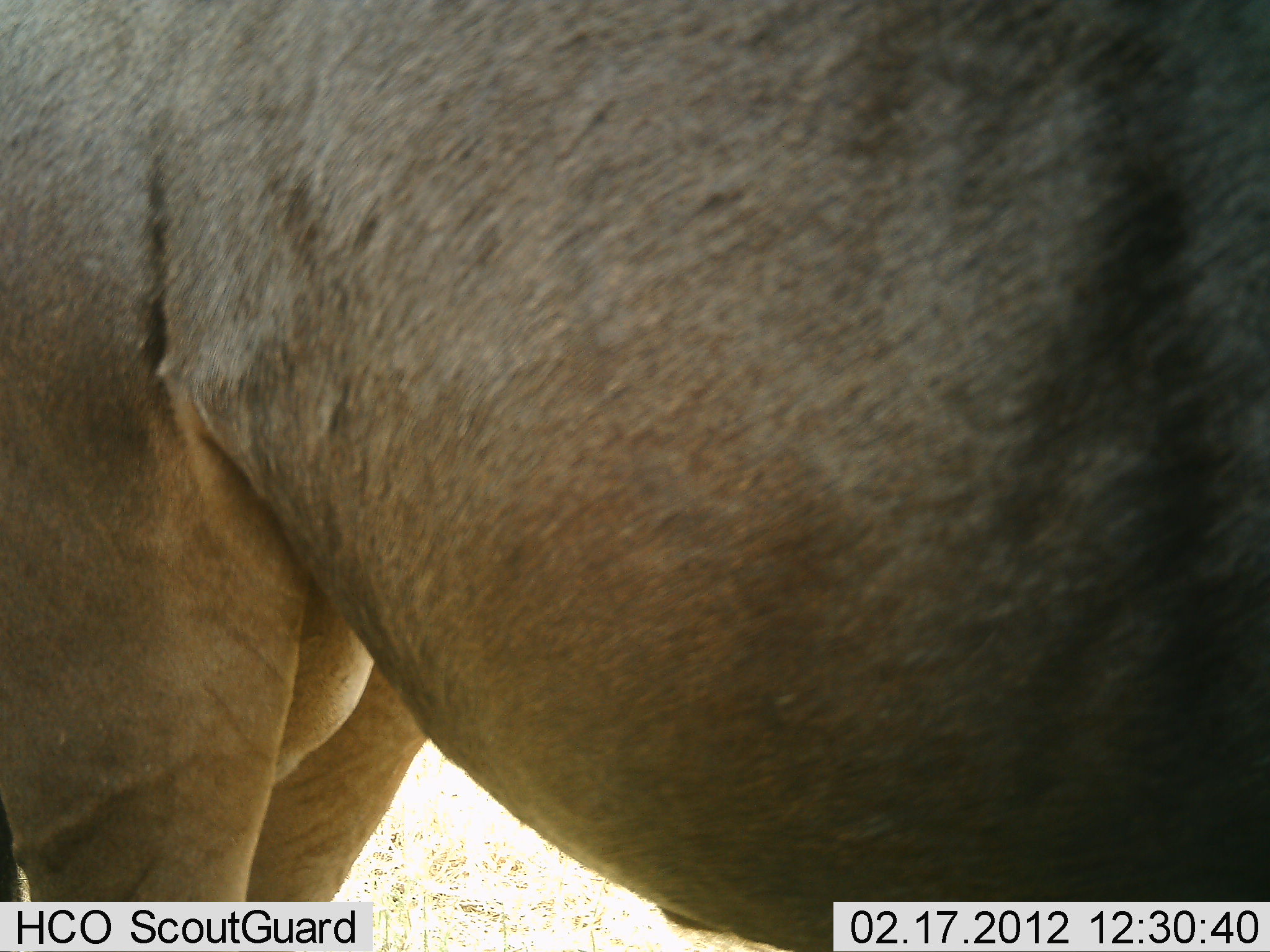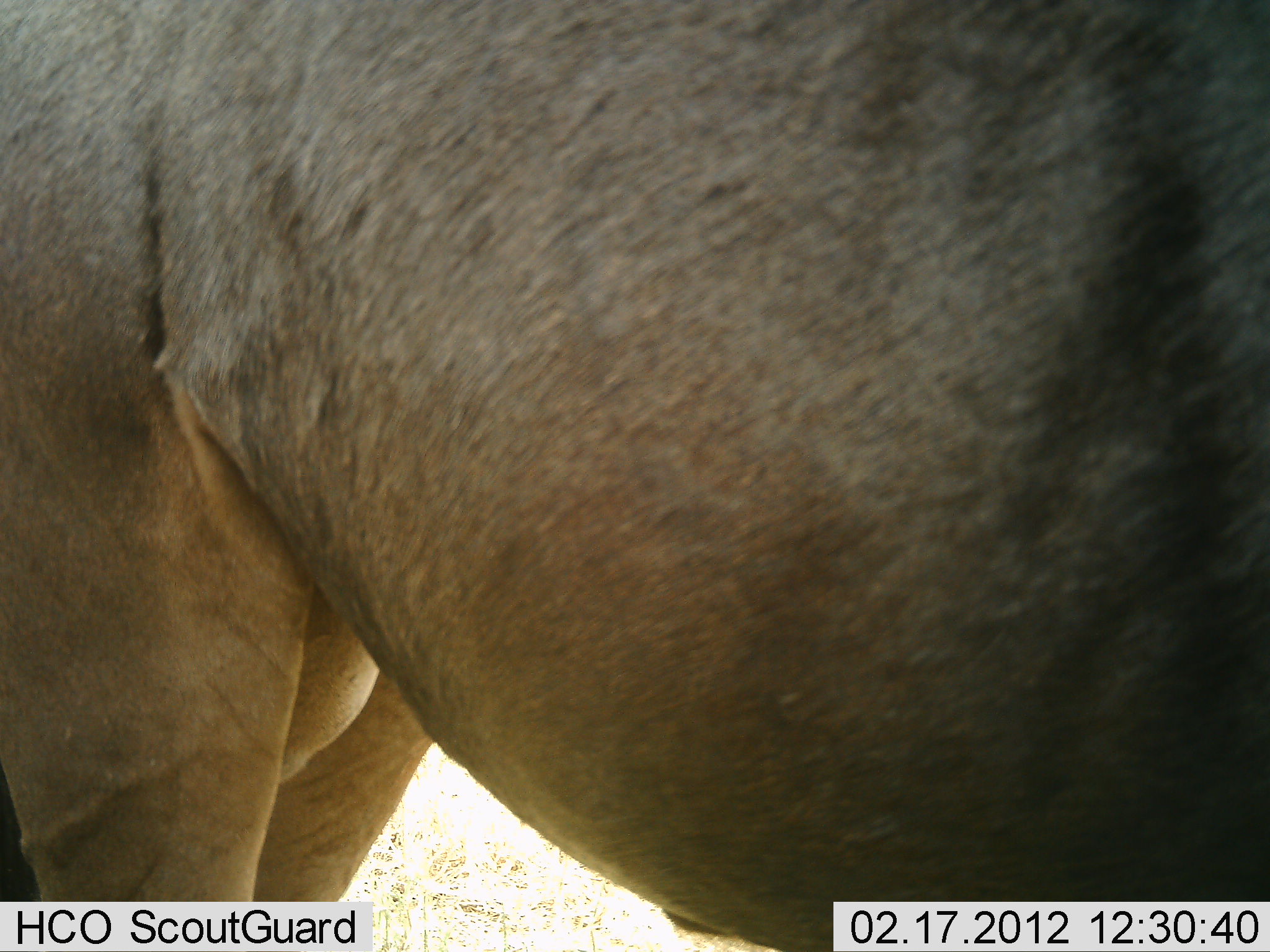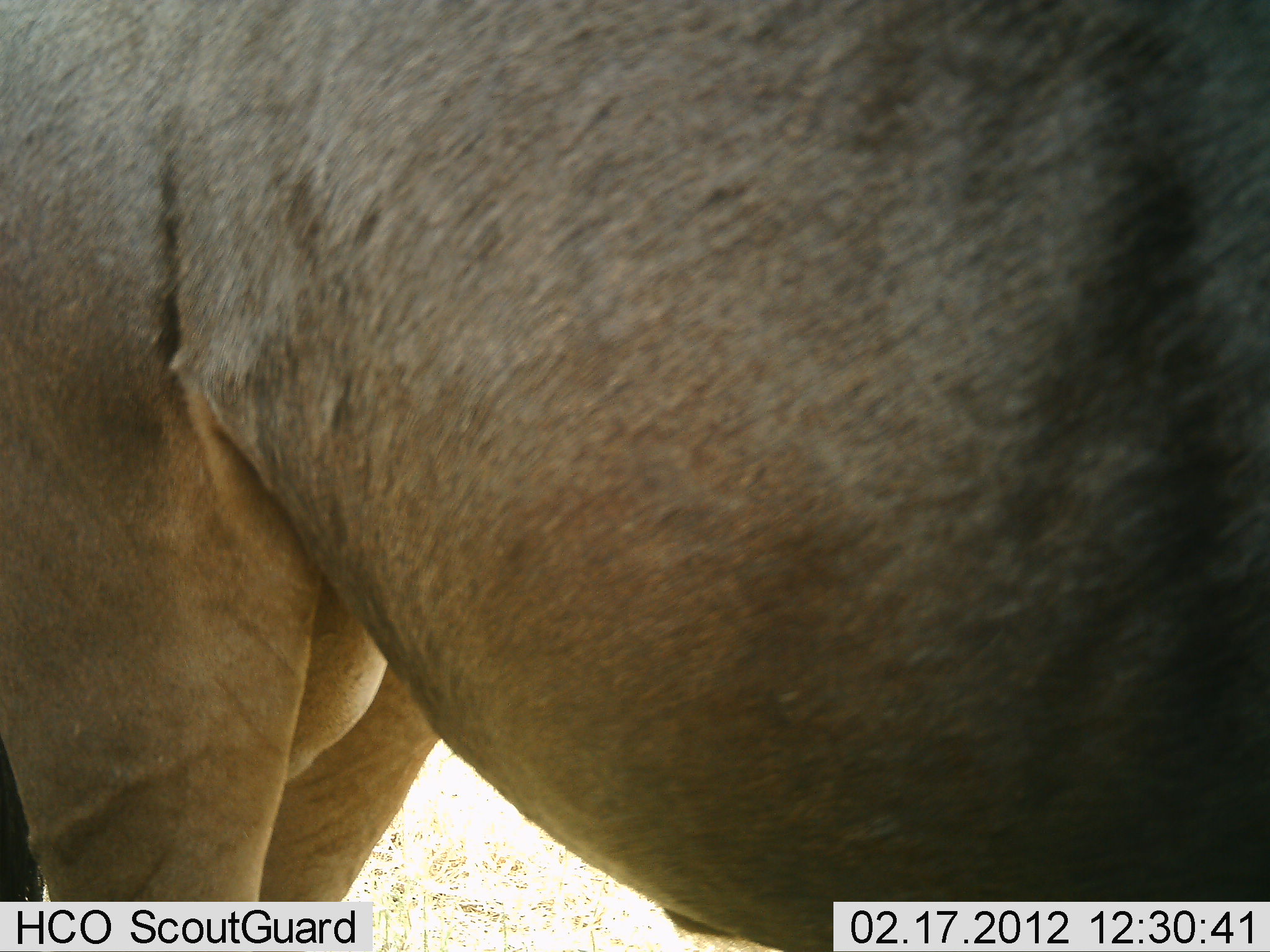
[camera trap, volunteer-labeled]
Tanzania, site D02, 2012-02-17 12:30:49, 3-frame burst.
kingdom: Animalia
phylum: Chordata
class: Mammalia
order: Artiodactyla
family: Bovidae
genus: Connochaetes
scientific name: Connochaetes taurinus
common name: blue wildebeest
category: wildebeest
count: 1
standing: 100%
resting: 0%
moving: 0%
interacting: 0%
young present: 0%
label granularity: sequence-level